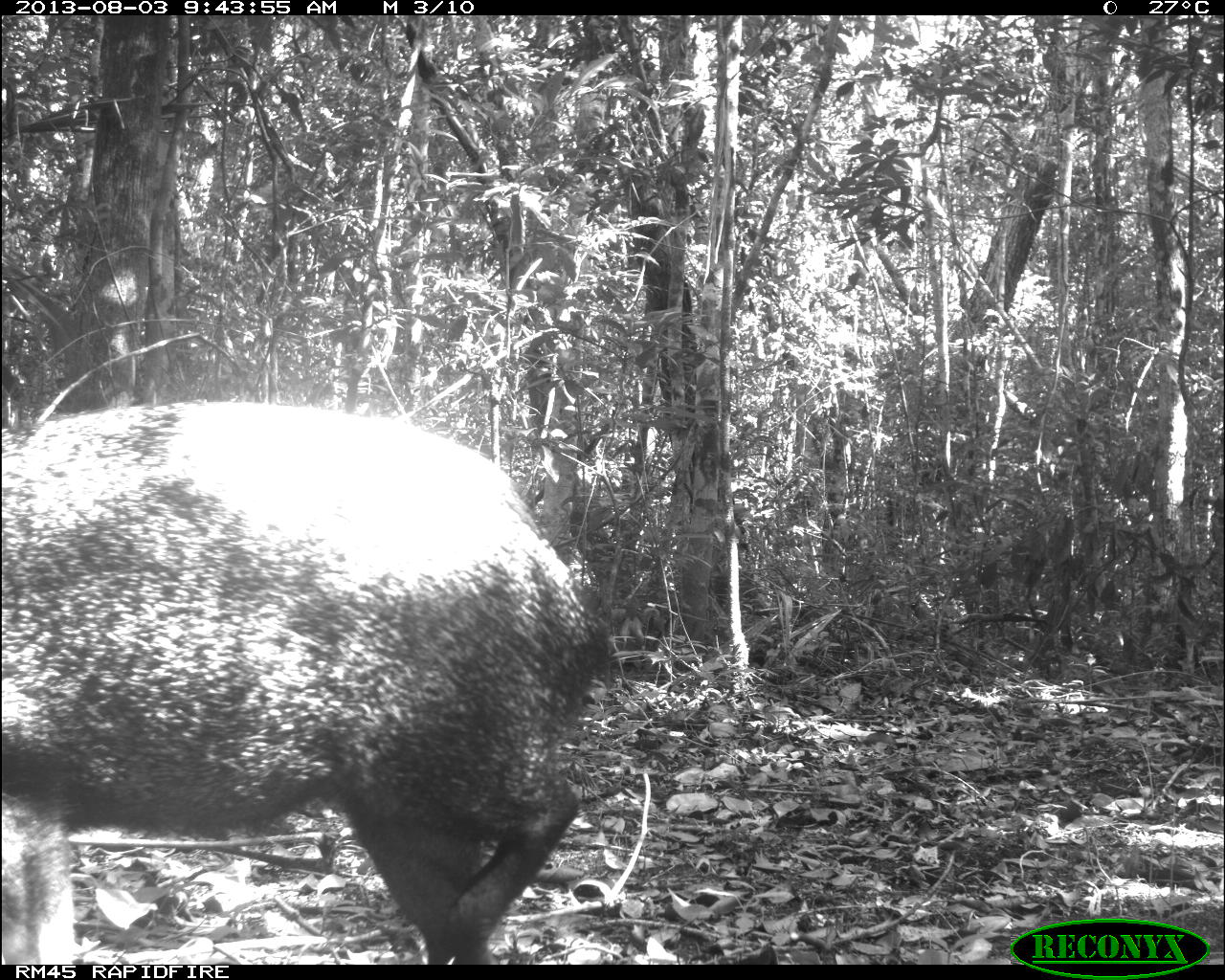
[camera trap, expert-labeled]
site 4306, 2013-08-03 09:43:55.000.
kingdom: Animalia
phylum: Chordata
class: Mammalia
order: Artiodactyla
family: Tayassuidae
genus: Pecari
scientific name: Pecari tajacu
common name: collared peccary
Pecari tajacu (collared peccary), count 1.